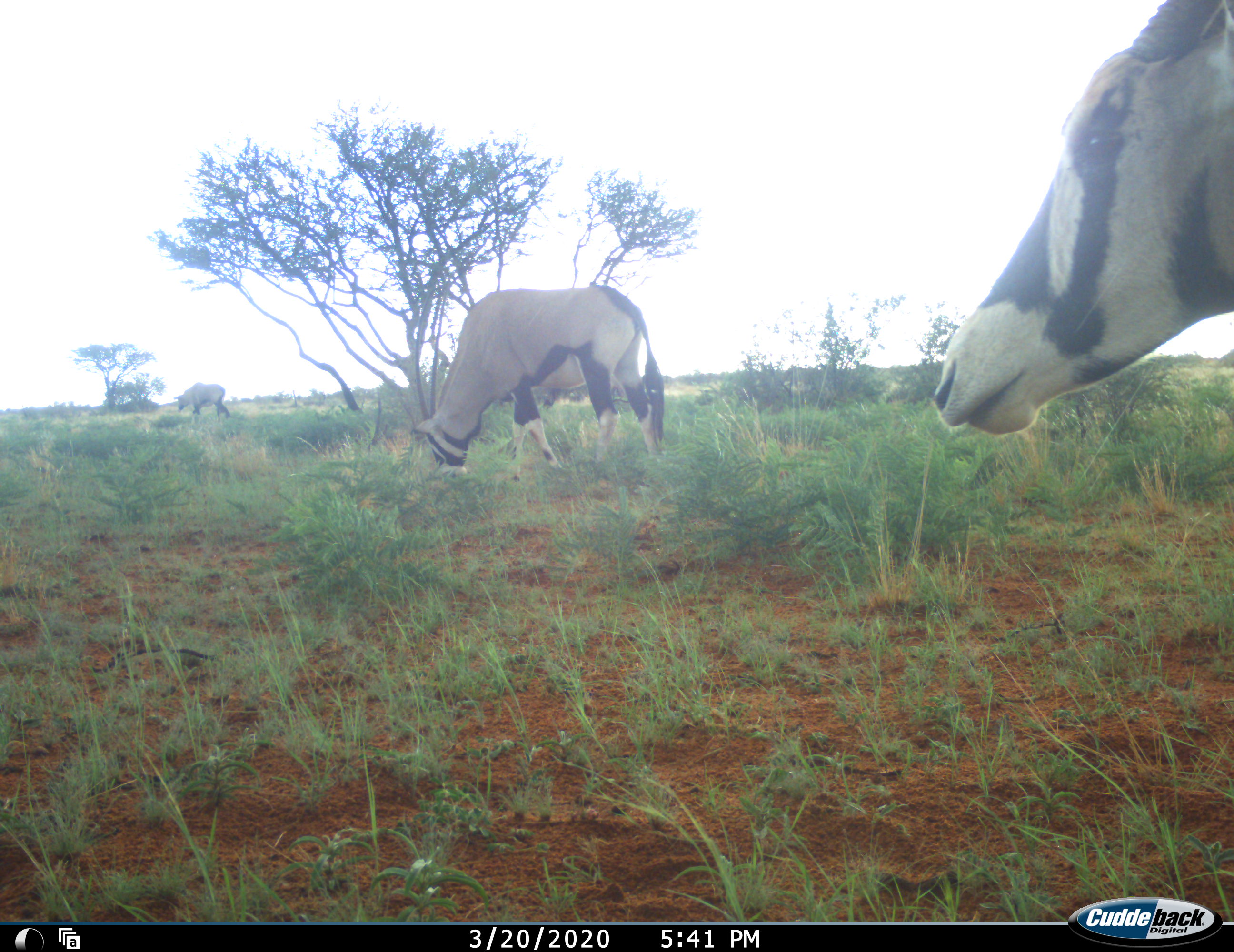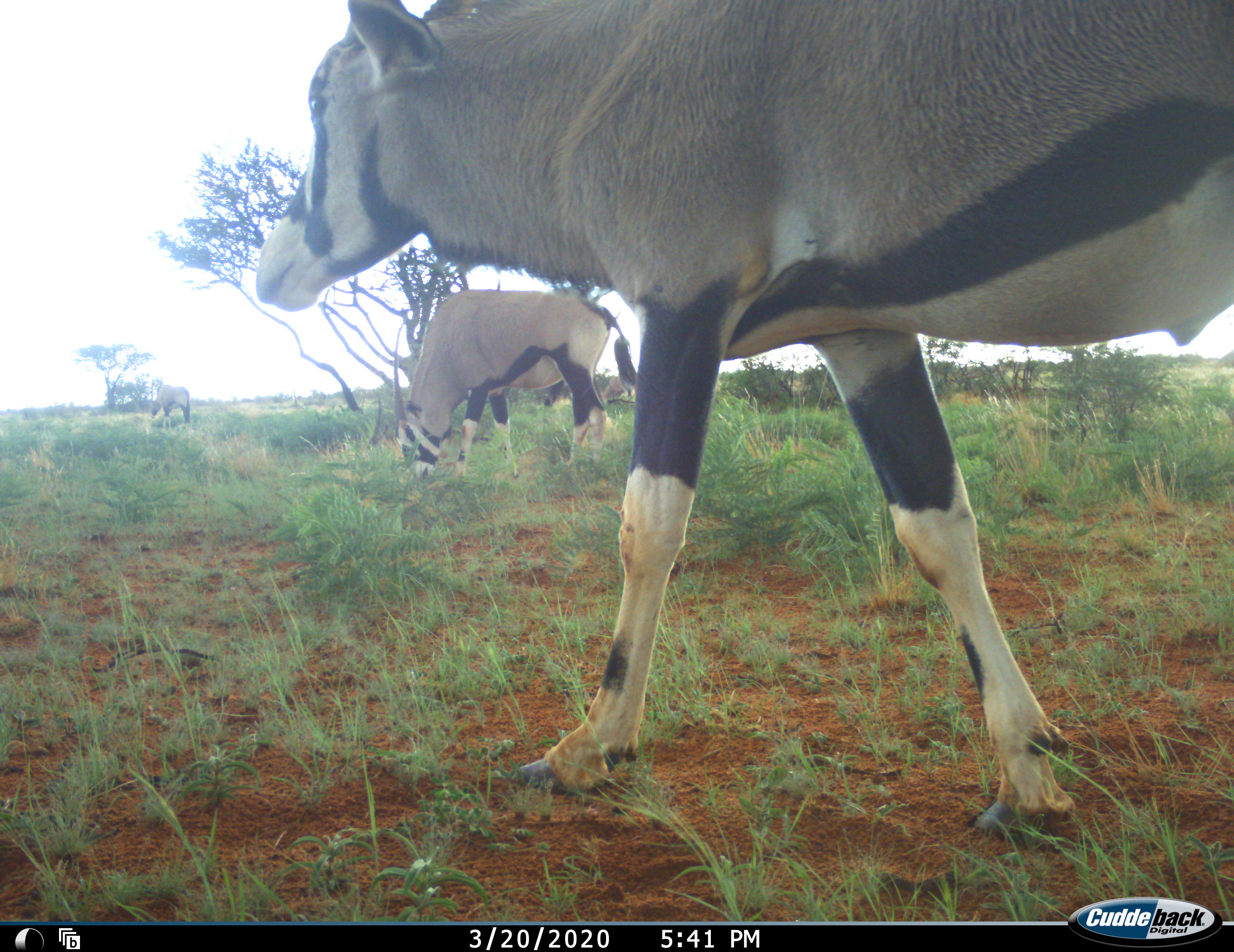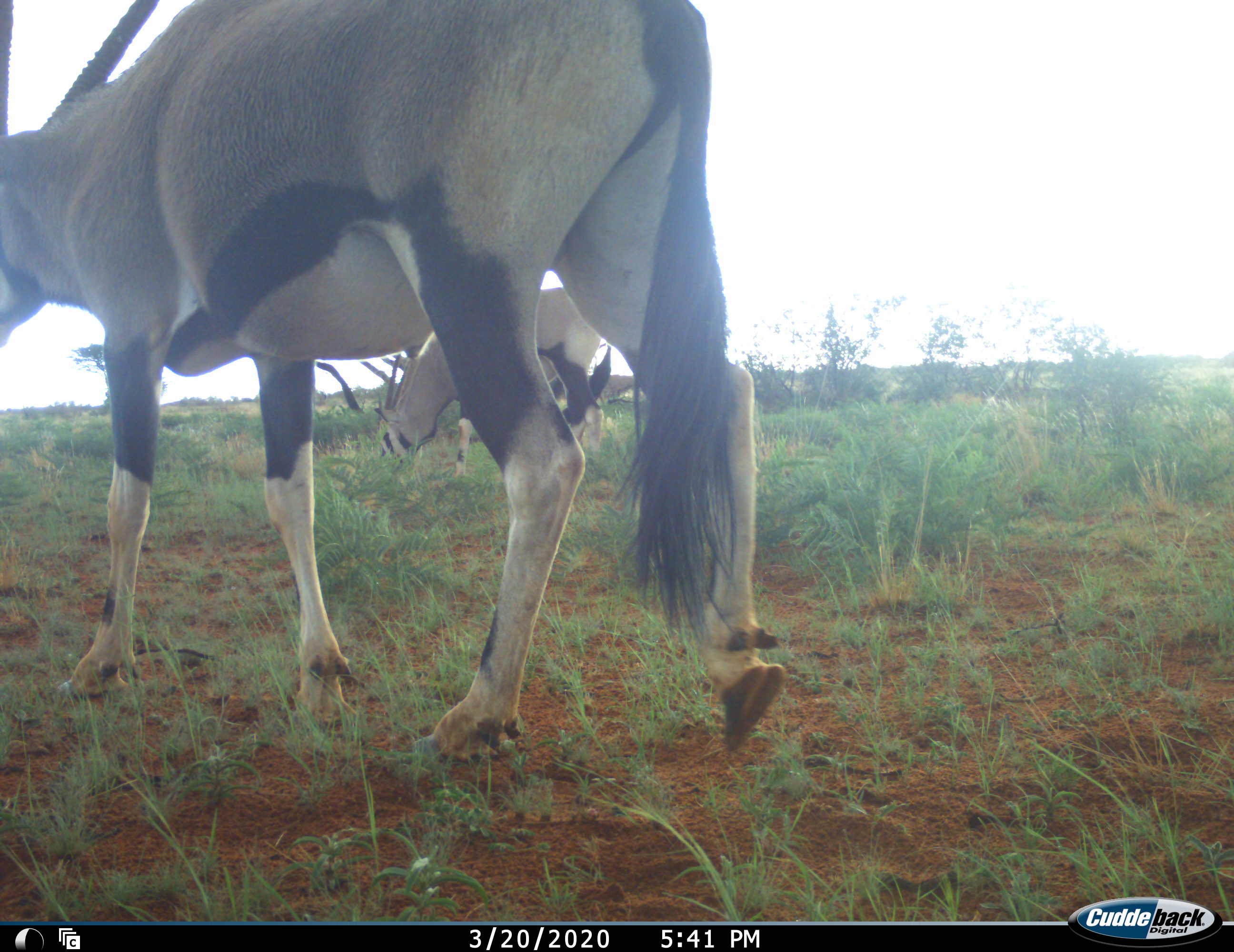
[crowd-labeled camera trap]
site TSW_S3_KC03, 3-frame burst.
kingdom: Animalia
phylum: Chordata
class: Mammalia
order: Artiodactyla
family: Bovidae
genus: Oryx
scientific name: Oryx gazella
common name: gemsbok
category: oryx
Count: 3.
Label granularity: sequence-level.